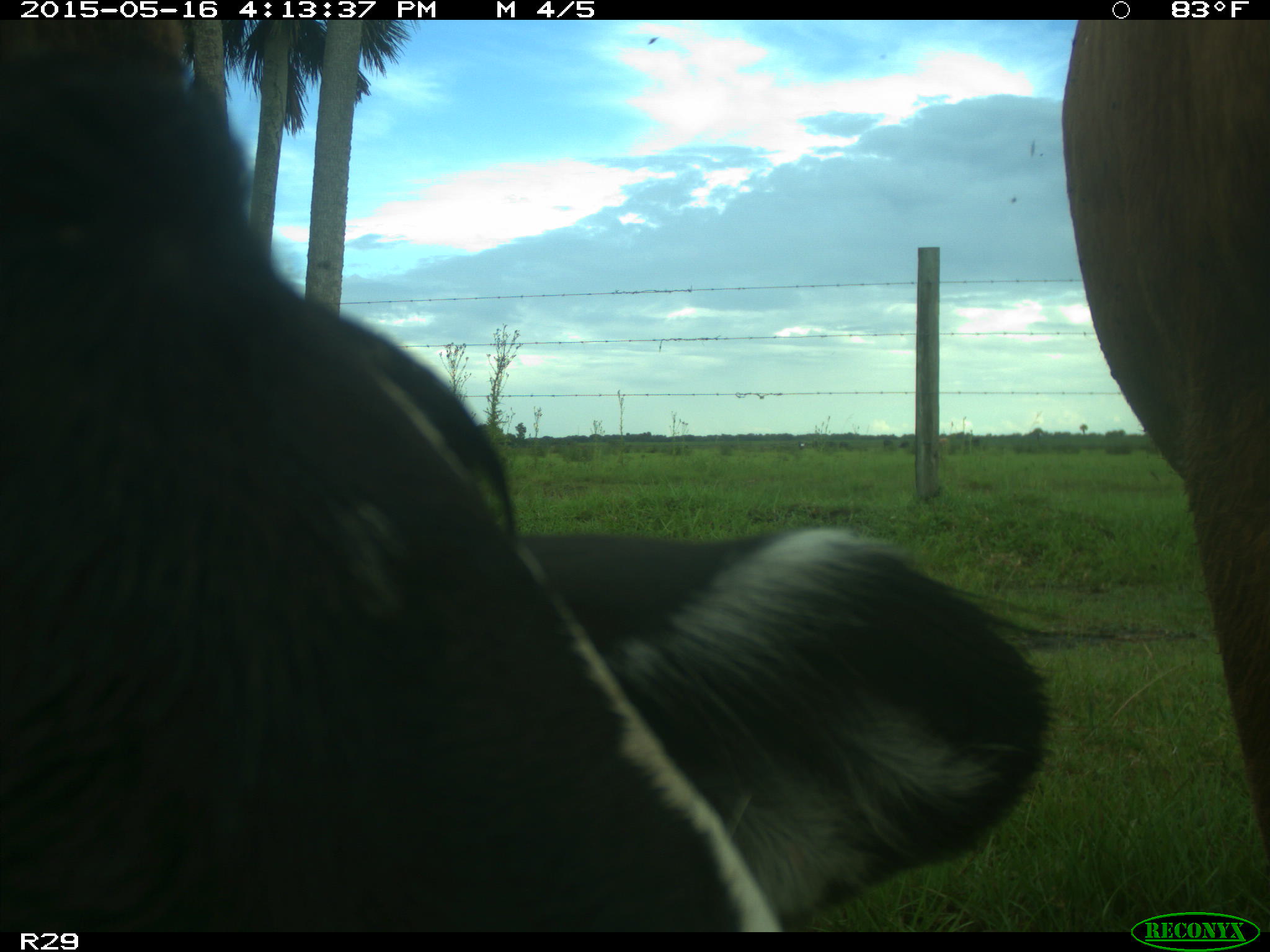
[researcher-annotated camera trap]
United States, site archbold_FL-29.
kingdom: Animalia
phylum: Chordata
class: Mammalia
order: Artiodactyla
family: Bovidae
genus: Bos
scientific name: Bos taurus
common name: domestic cow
Bos taurus (domestic cow).